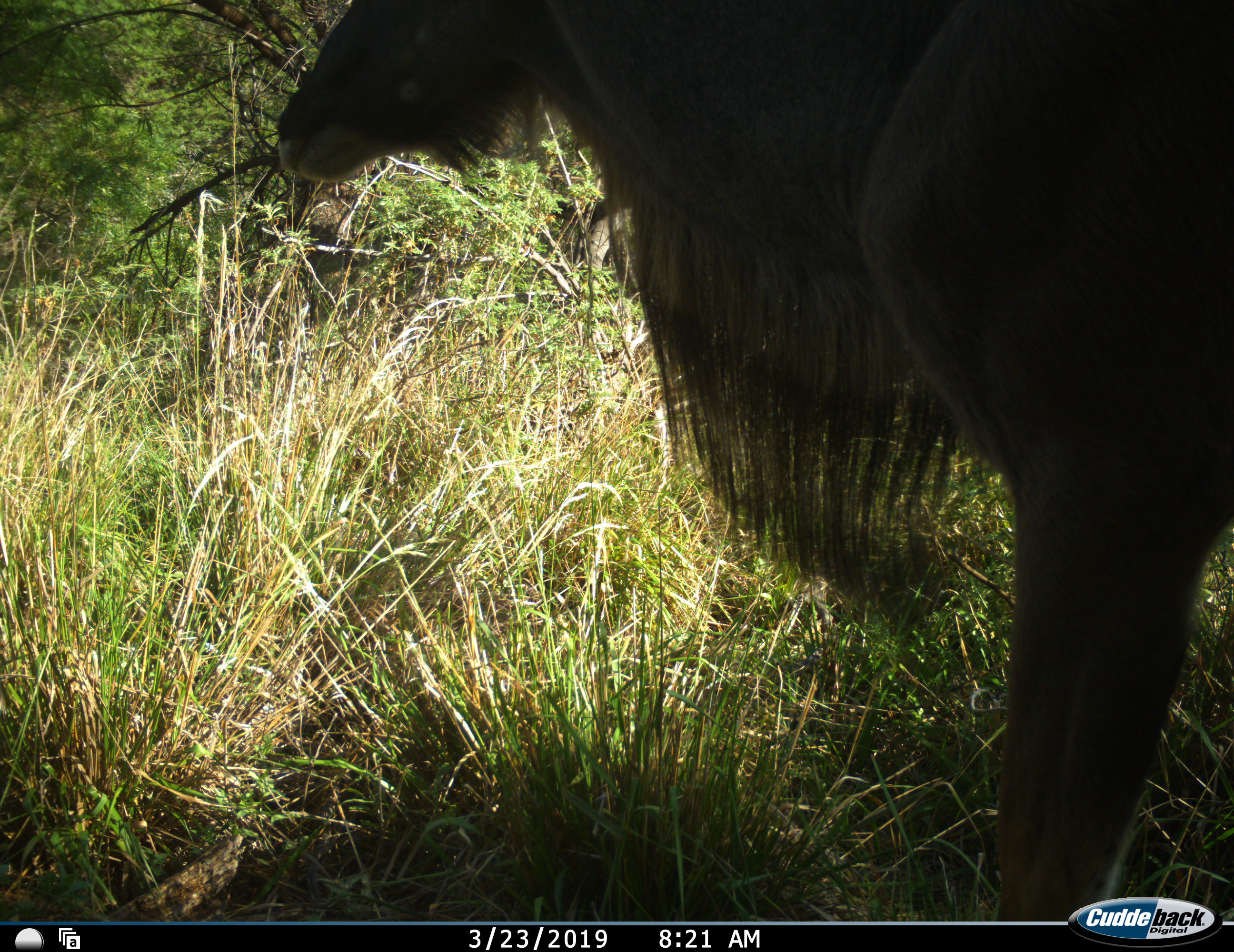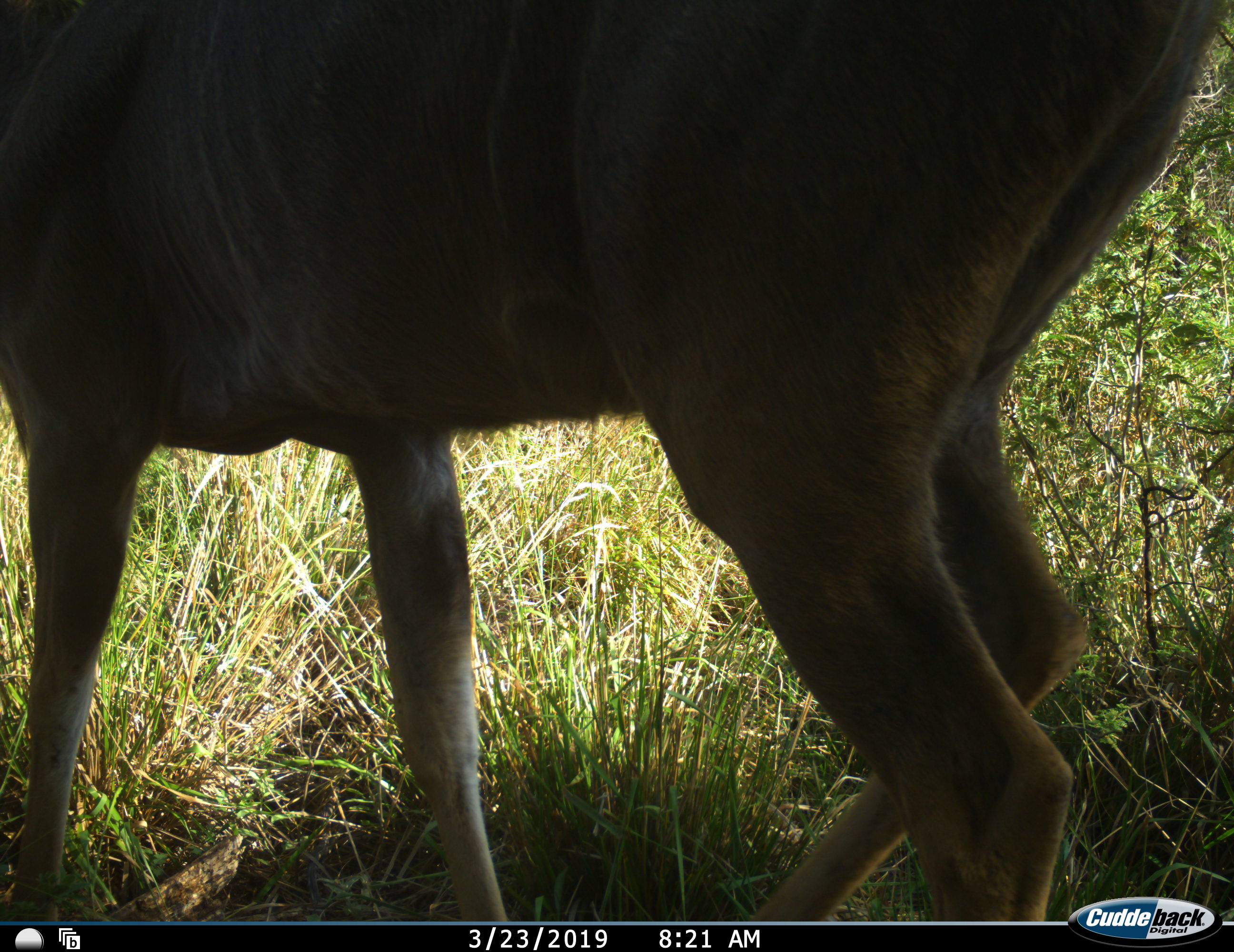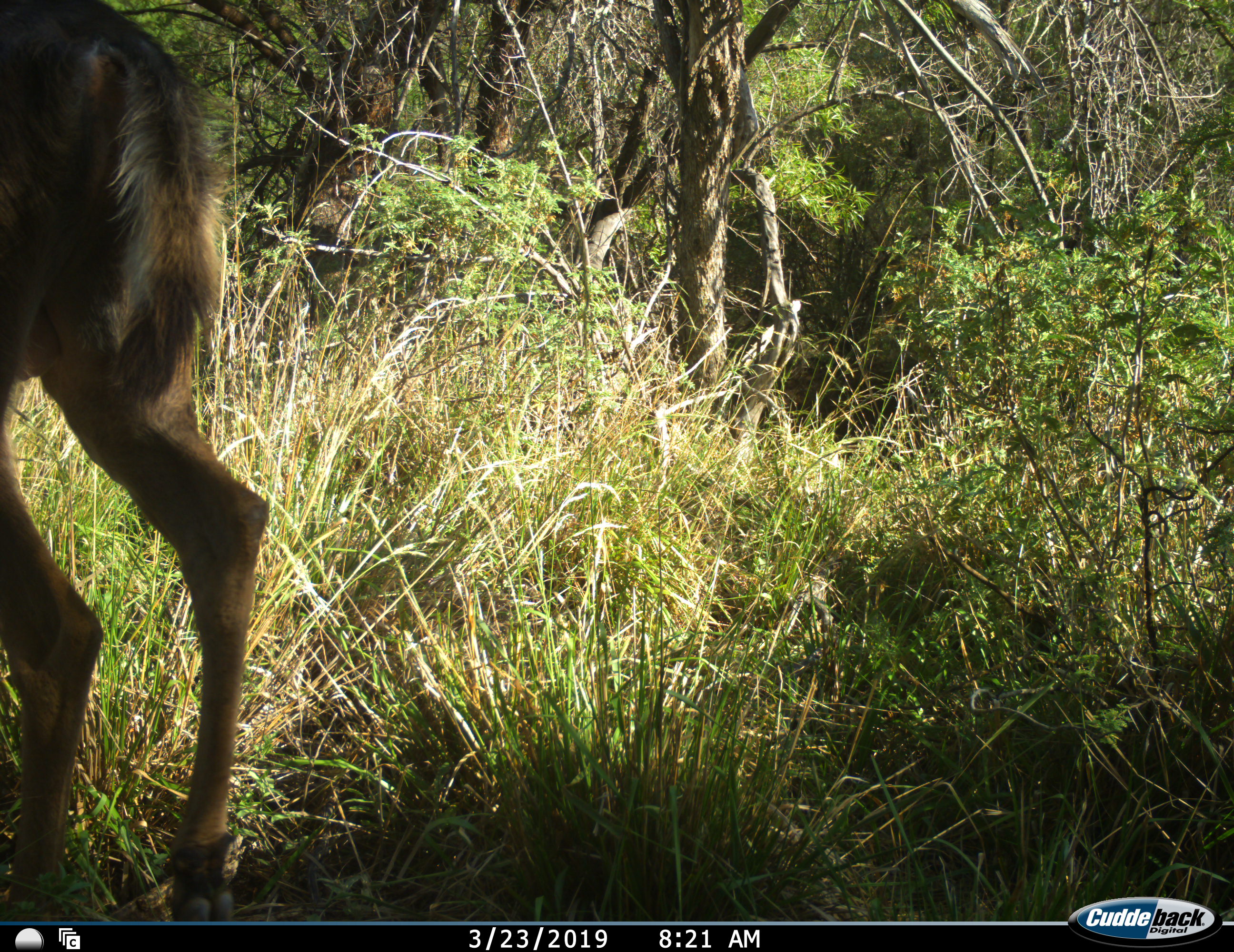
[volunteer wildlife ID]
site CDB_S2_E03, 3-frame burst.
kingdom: Animalia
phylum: Chordata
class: Mammalia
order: Artiodactyla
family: Bovidae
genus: Tragelaphus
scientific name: Tragelaphus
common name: kudu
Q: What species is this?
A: Kudu (Tragelaphus).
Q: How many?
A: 1.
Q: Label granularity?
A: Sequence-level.